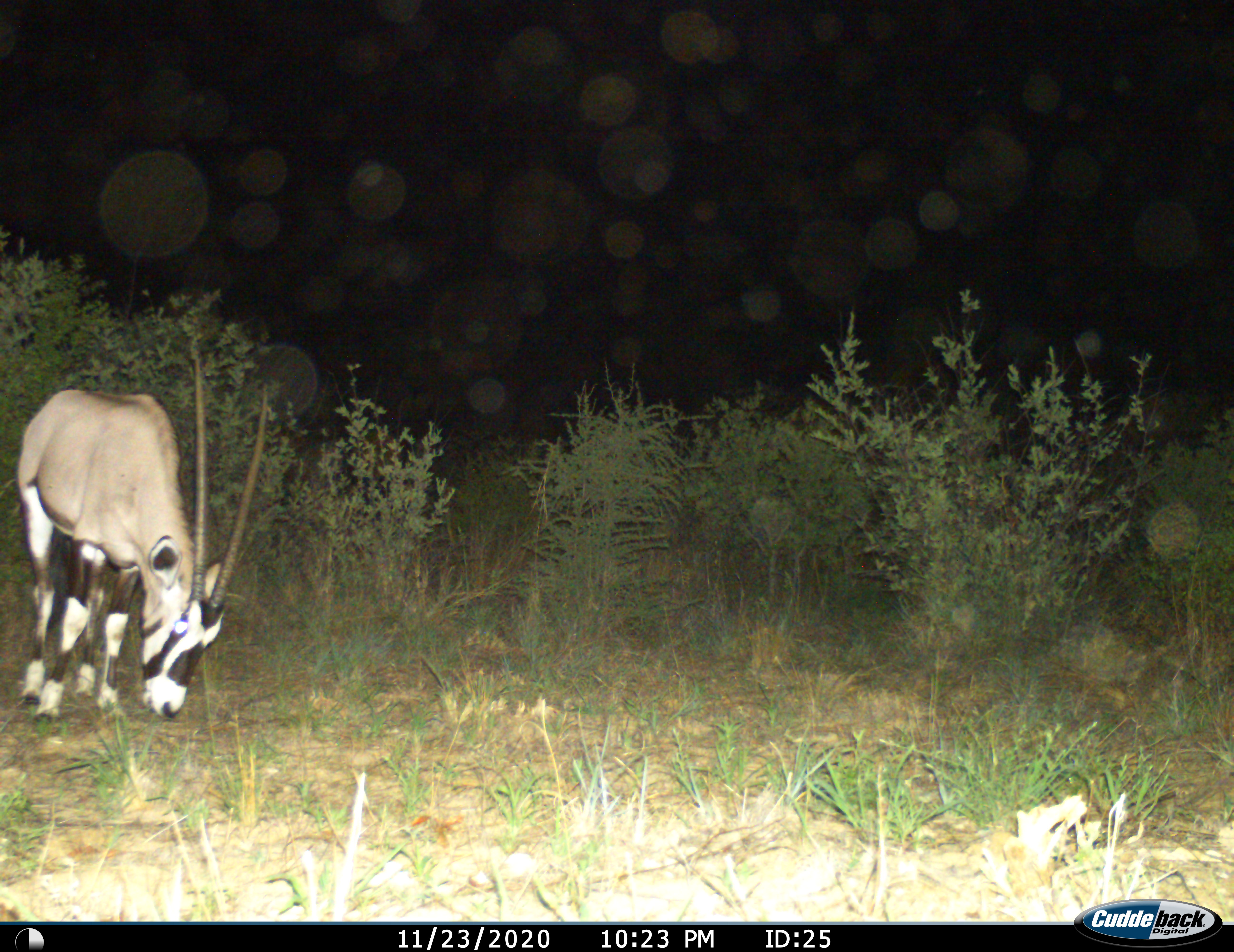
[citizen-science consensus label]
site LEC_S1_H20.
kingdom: Animalia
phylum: Chordata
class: Mammalia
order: Artiodactyla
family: Bovidae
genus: Oryx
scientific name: Oryx gazella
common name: gemsbok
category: oryx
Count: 1.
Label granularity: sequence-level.